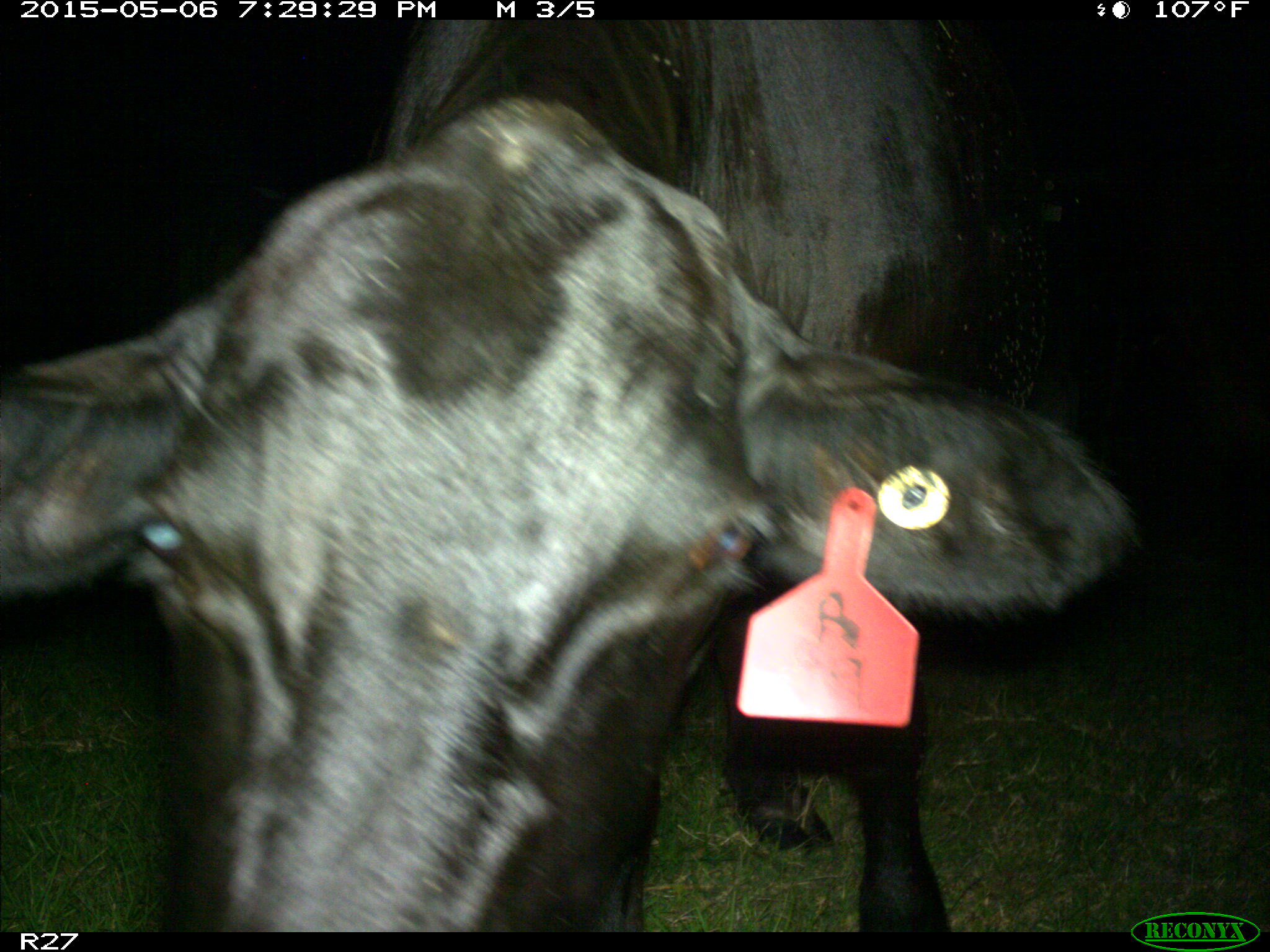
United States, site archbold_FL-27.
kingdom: Animalia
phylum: Chordata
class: Mammalia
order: Artiodactyla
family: Bovidae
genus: Bos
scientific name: Bos taurus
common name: domestic cow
Bos taurus (domestic cow).